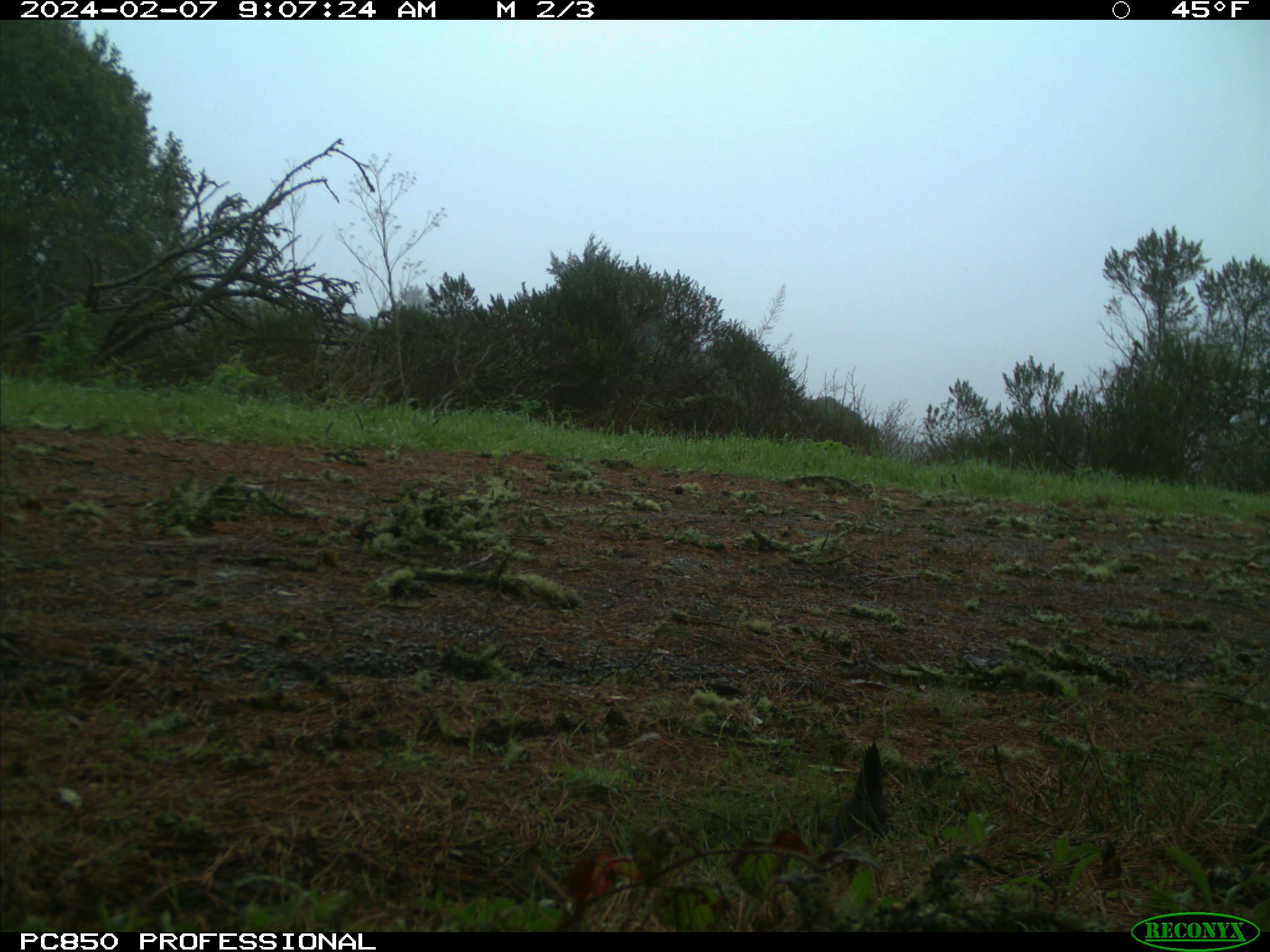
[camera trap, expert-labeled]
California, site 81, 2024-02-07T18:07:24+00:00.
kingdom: Animalia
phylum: Chordata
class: Aves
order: Passeriformes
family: Corvidae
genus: Cyanocitta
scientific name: Cyanocitta stelleri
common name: steller's jay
Steller's jay (Cyanocitta stelleri).